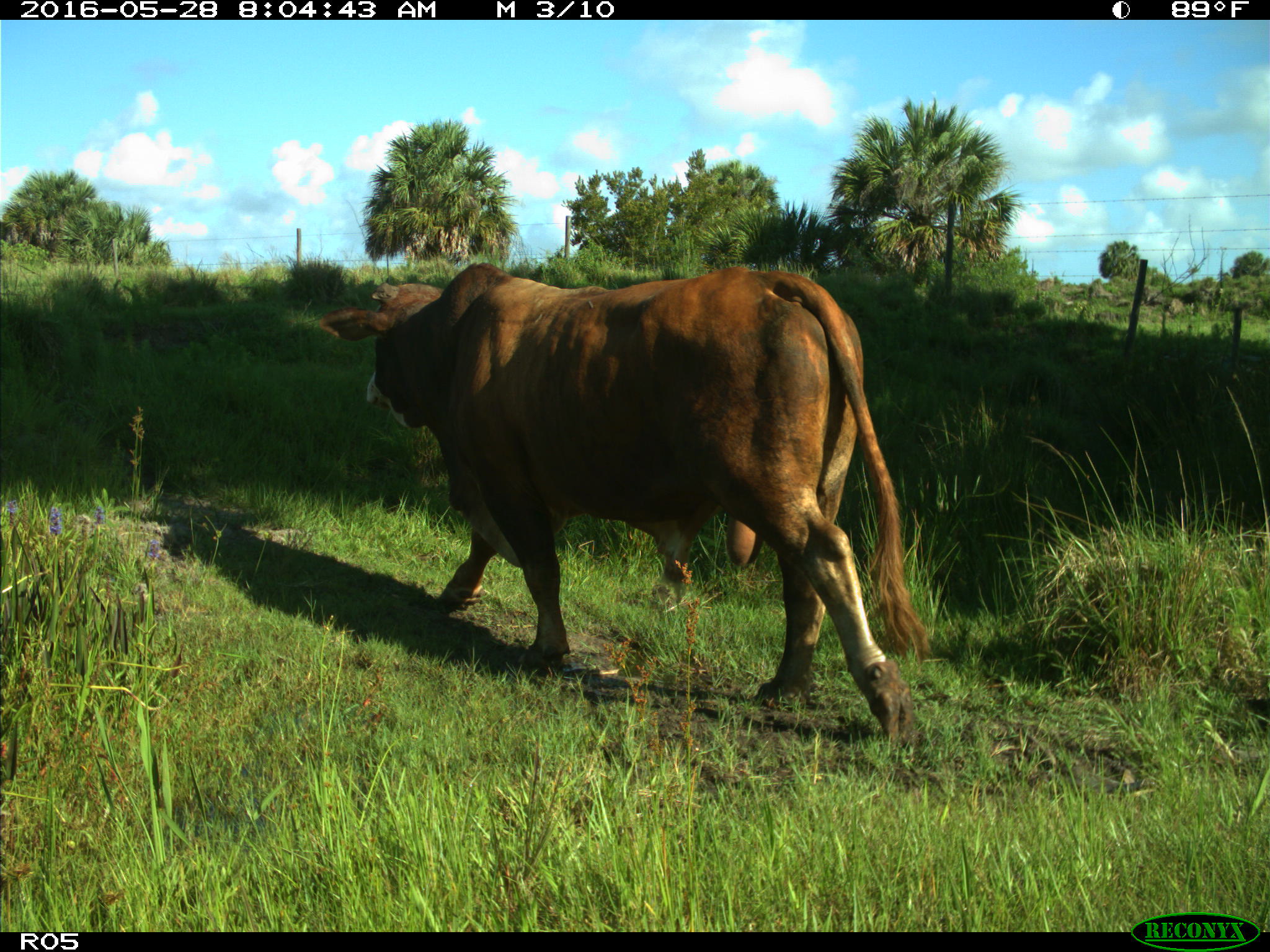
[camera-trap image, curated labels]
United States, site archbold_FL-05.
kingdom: Animalia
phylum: Chordata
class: Mammalia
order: Artiodactyla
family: Bovidae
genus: Bos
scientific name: Bos taurus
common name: domestic cow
Bos taurus (domestic cow).